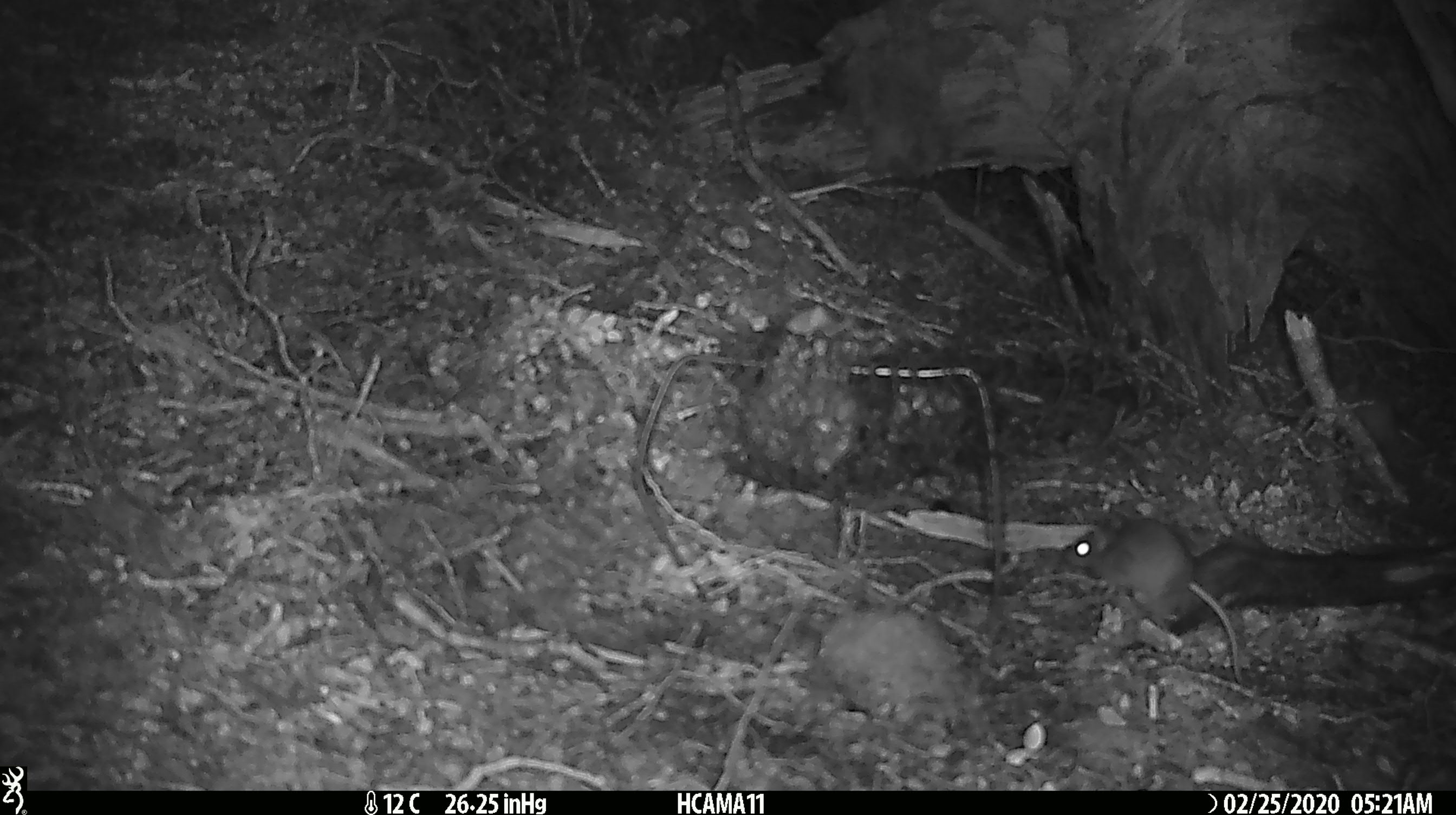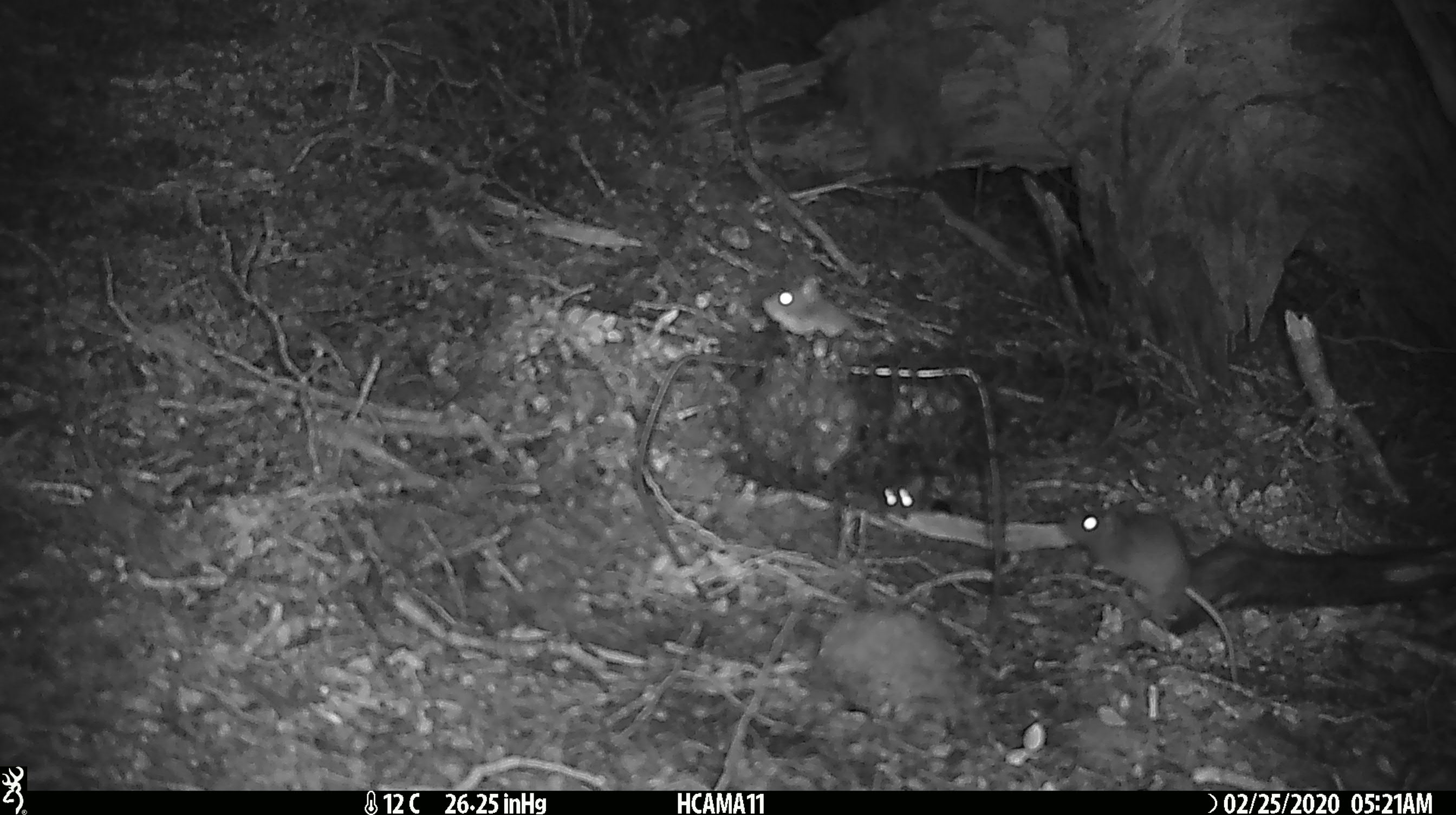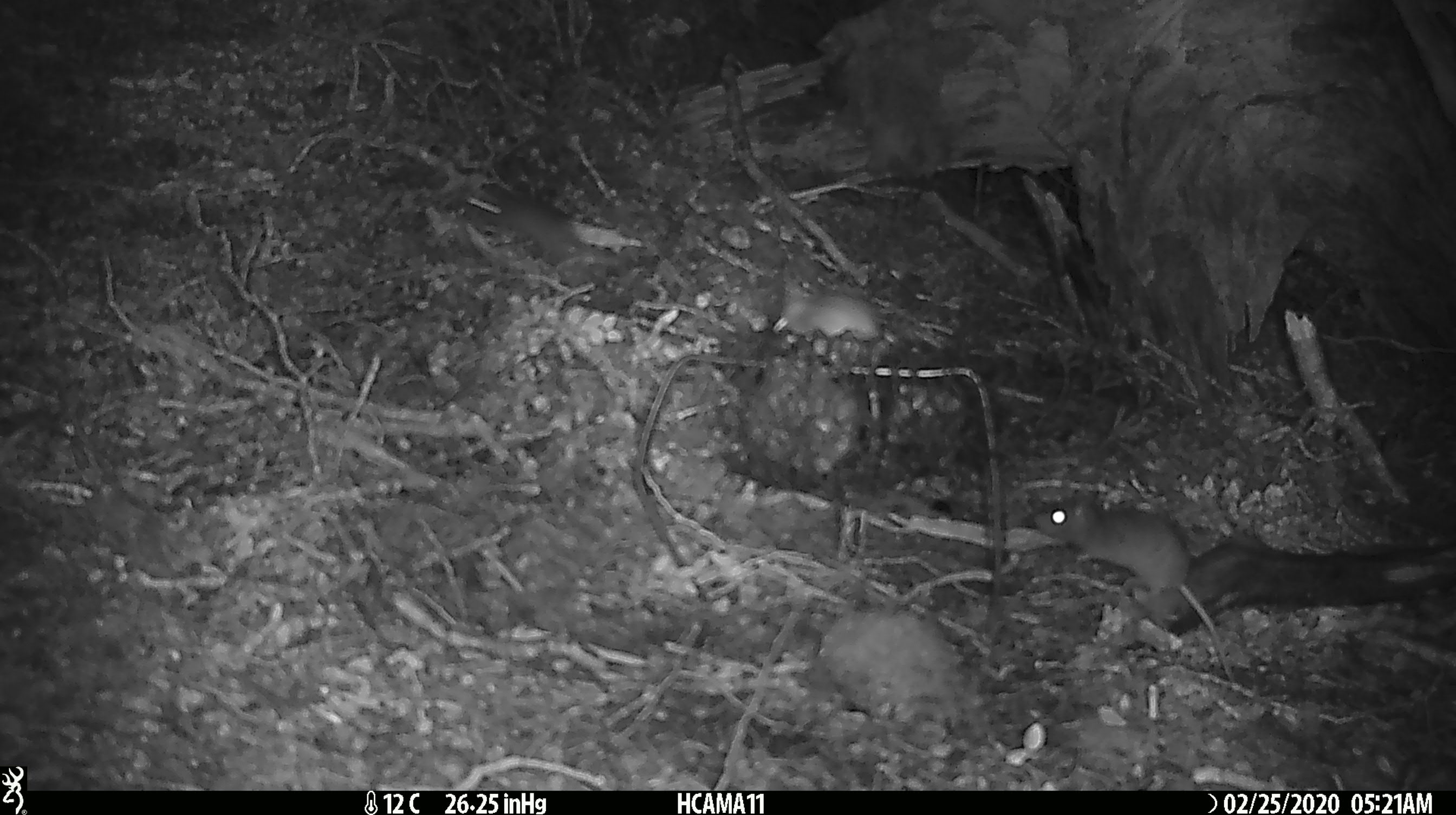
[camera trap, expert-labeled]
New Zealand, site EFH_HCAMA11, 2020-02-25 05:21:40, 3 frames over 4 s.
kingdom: Animalia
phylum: Chordata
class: Mammalia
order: Rodentia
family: Muridae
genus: Mus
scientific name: Mus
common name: mouse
Mouse (Mus).